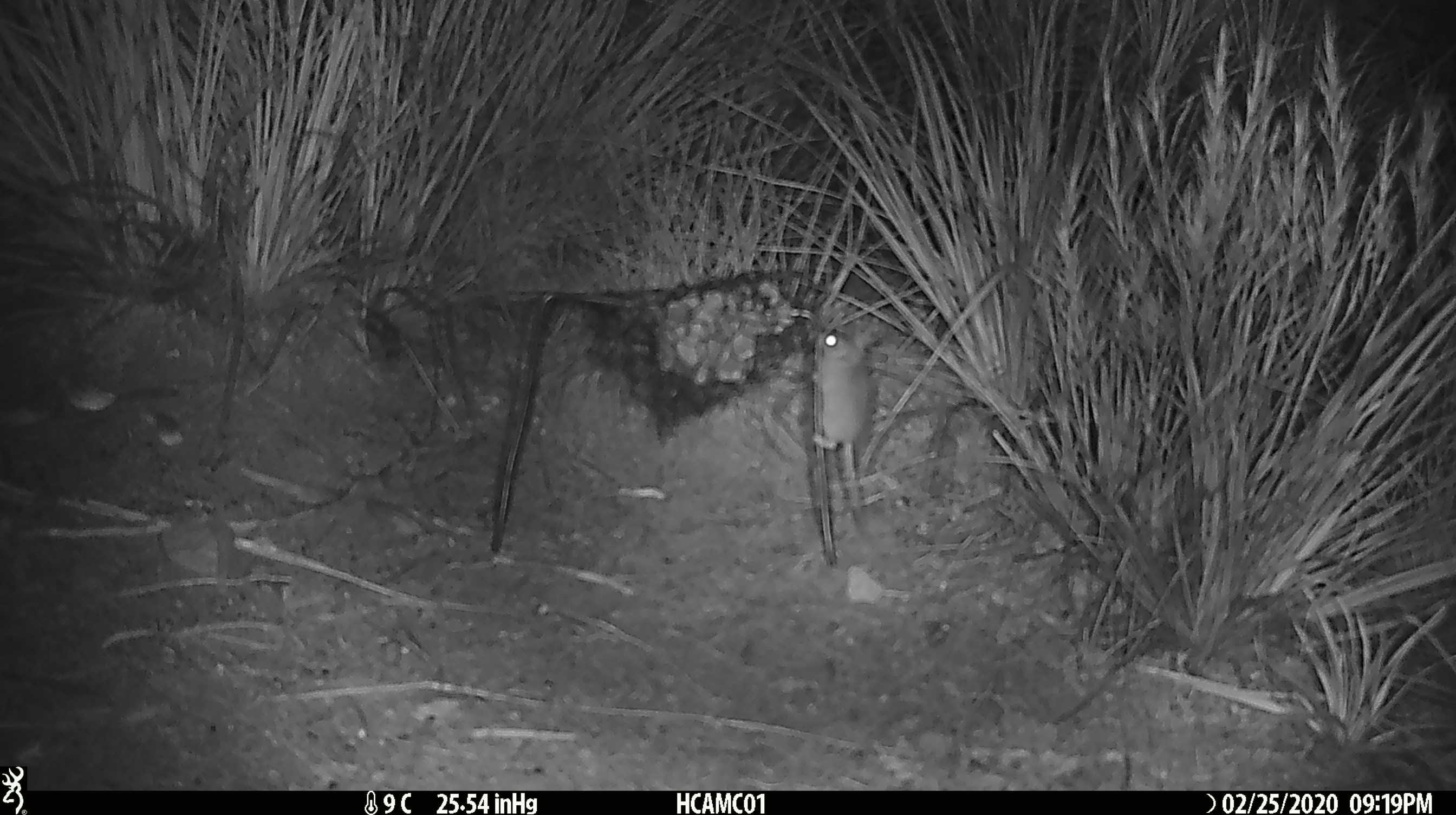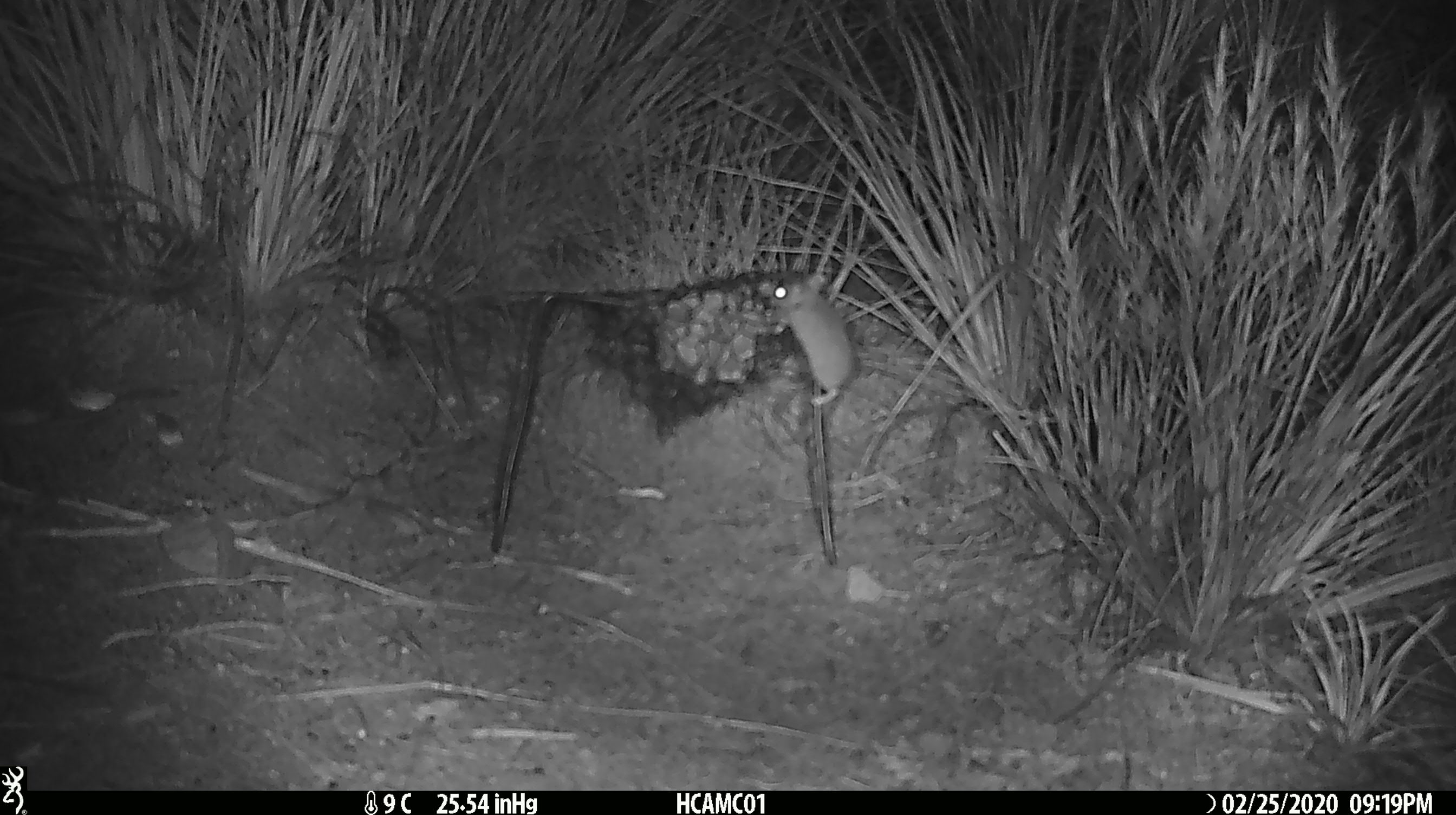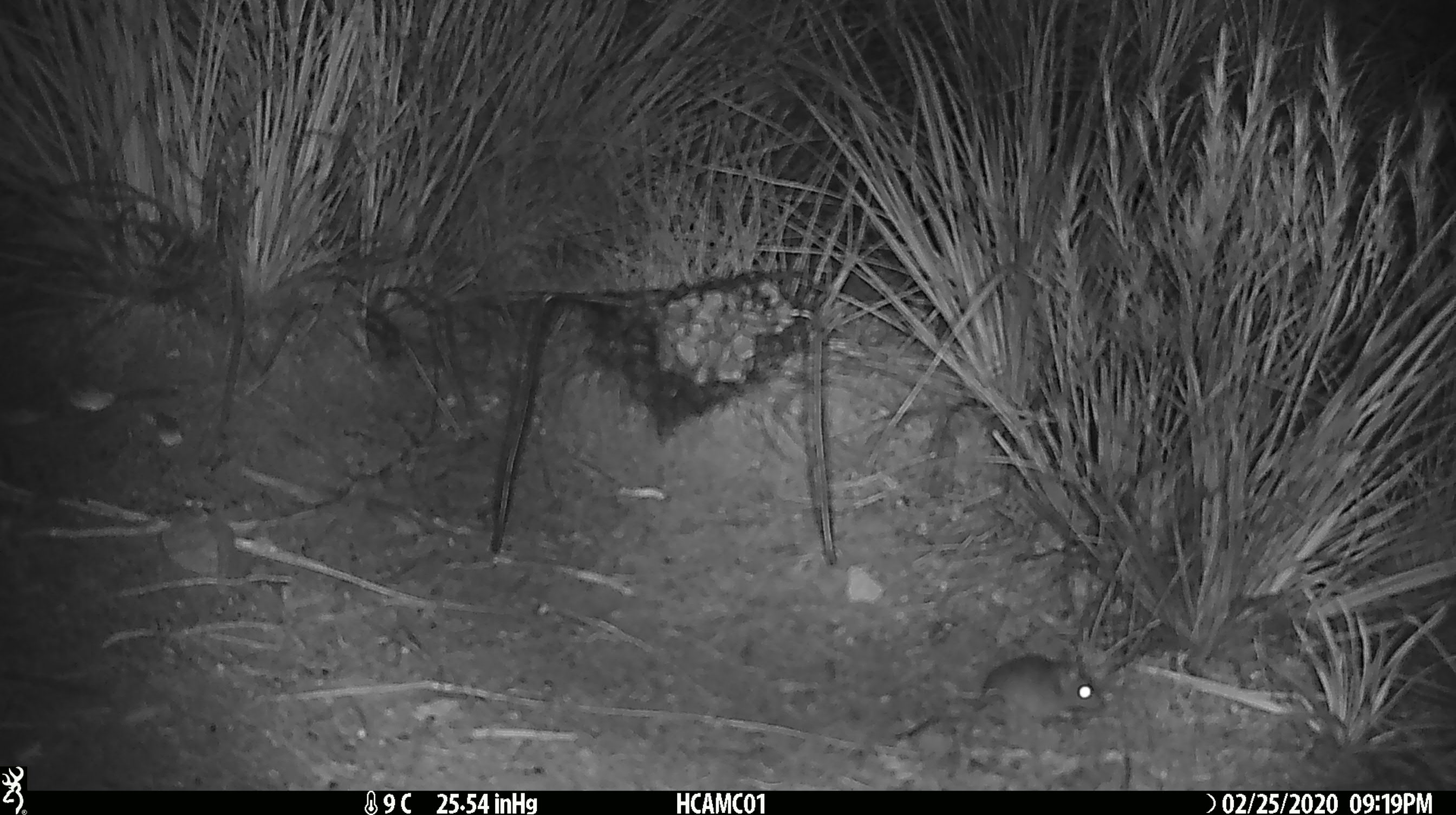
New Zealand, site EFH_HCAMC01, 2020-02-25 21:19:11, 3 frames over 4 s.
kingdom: Animalia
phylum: Chordata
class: Mammalia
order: Rodentia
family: Muridae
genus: Mus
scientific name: Mus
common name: mouse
Mouse (Mus).